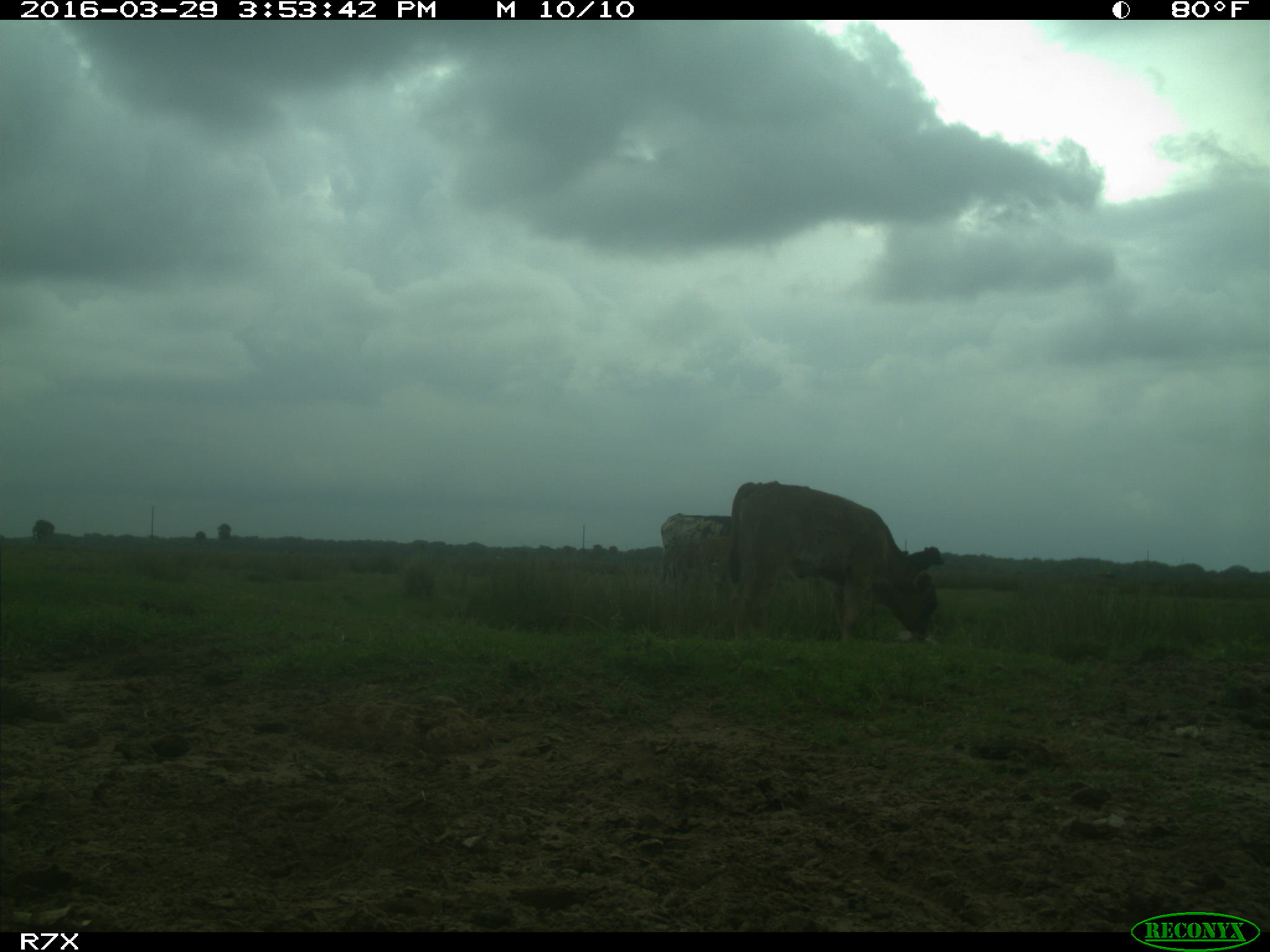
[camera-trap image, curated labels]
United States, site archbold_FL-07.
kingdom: Animalia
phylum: Chordata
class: Mammalia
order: Artiodactyla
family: Bovidae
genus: Bos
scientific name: Bos taurus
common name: domestic cow